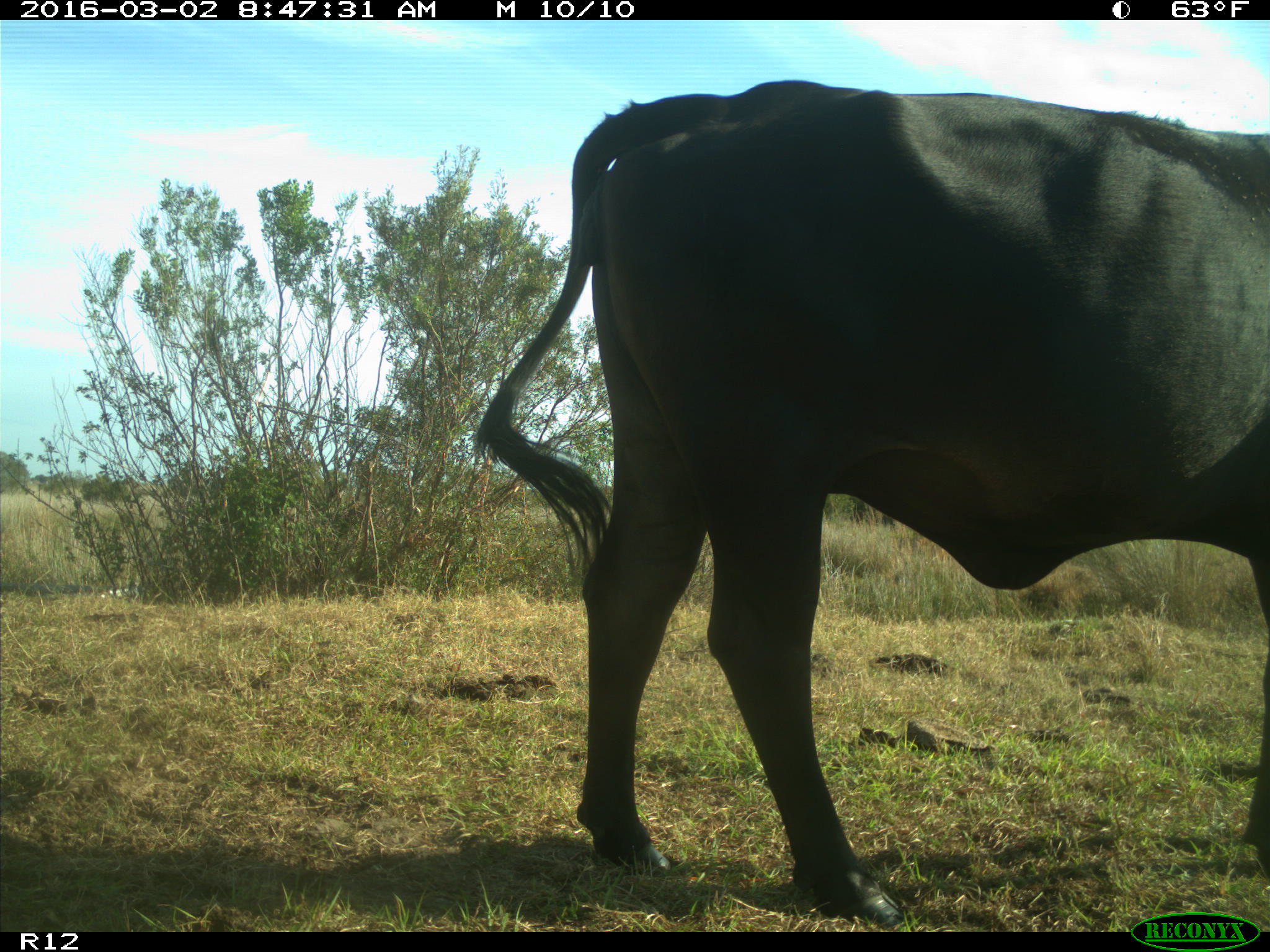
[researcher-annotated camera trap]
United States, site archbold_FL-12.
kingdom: Animalia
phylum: Chordata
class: Mammalia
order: Artiodactyla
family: Bovidae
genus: Bos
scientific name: Bos taurus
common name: domestic cow